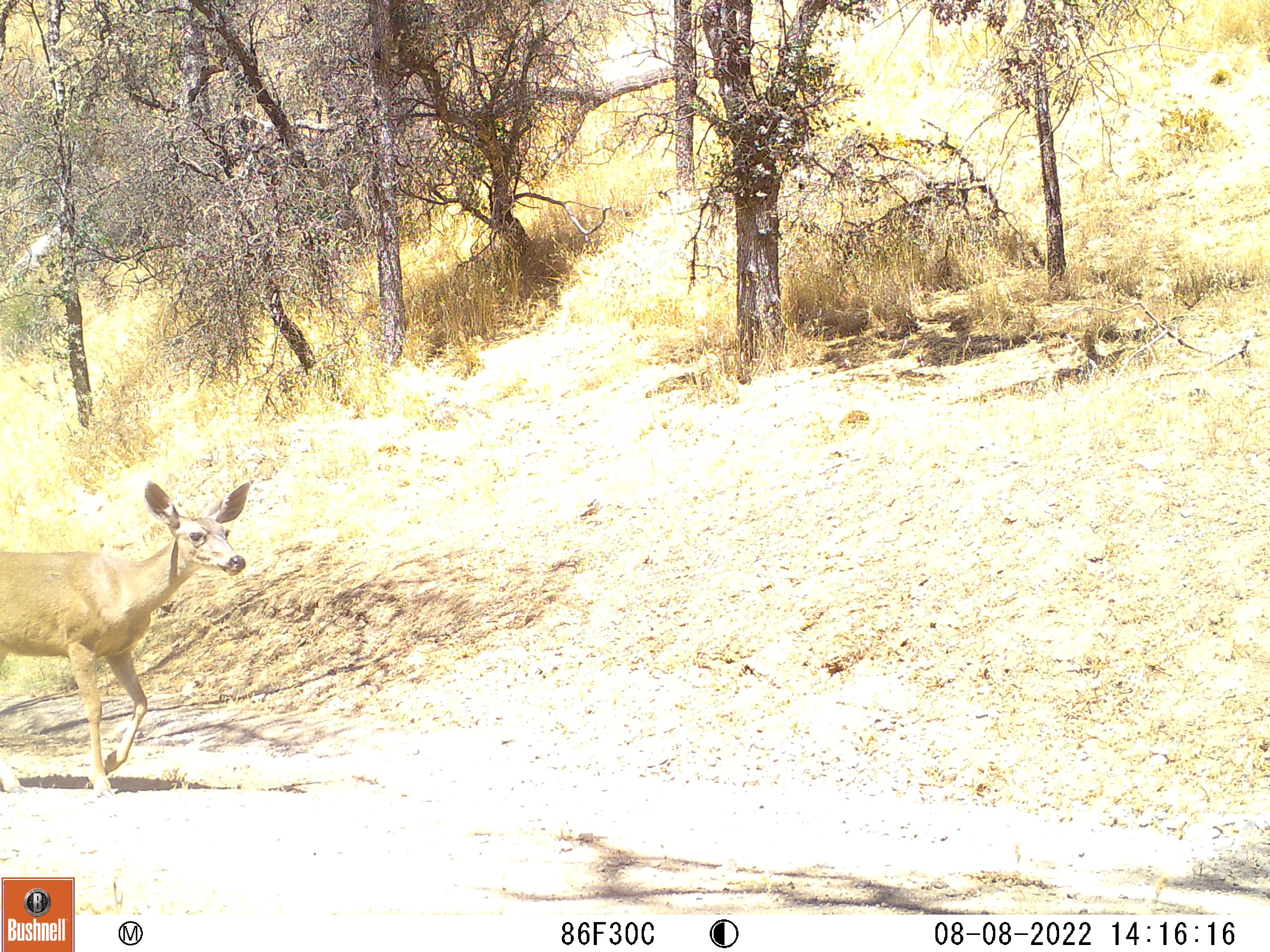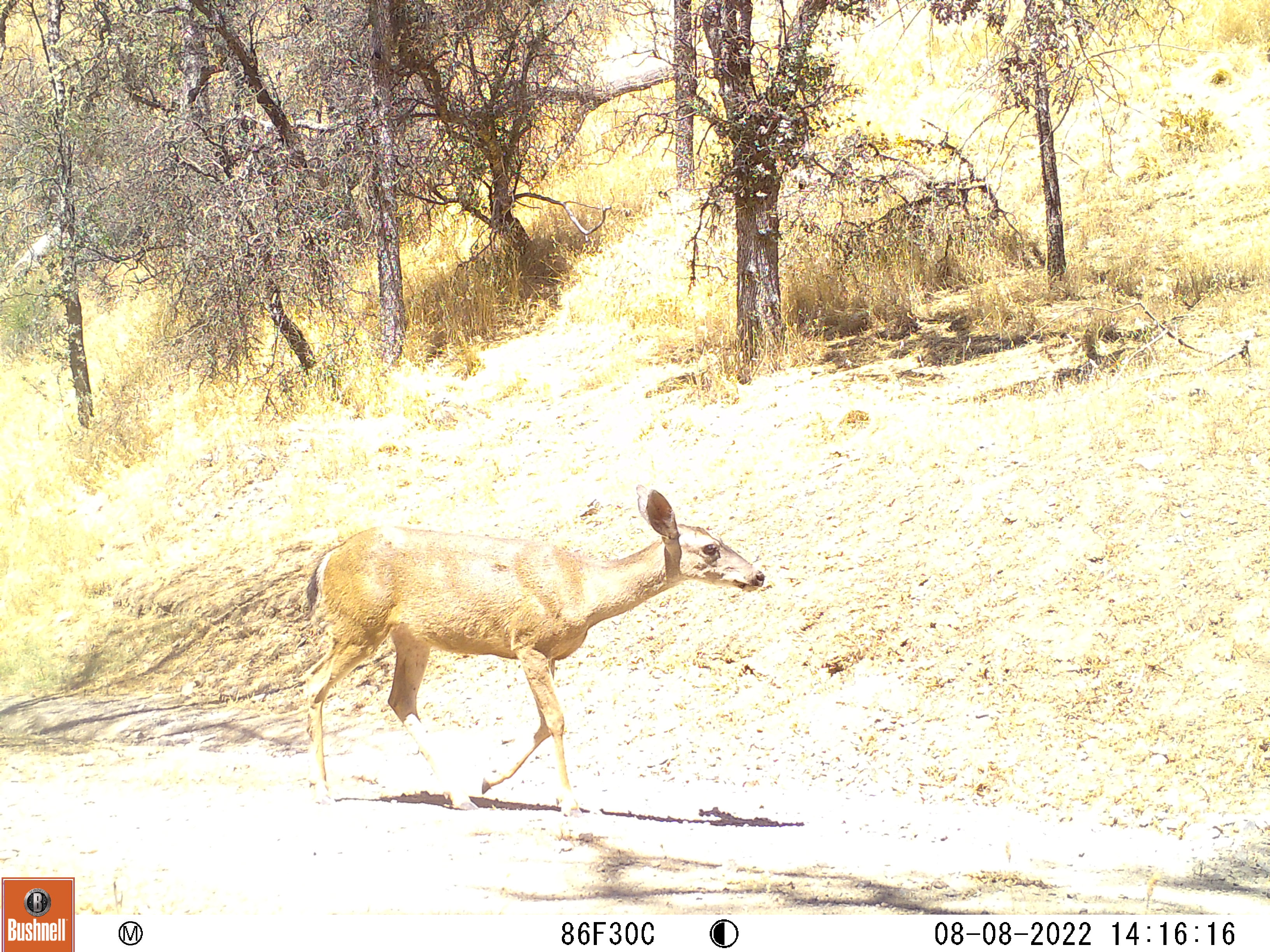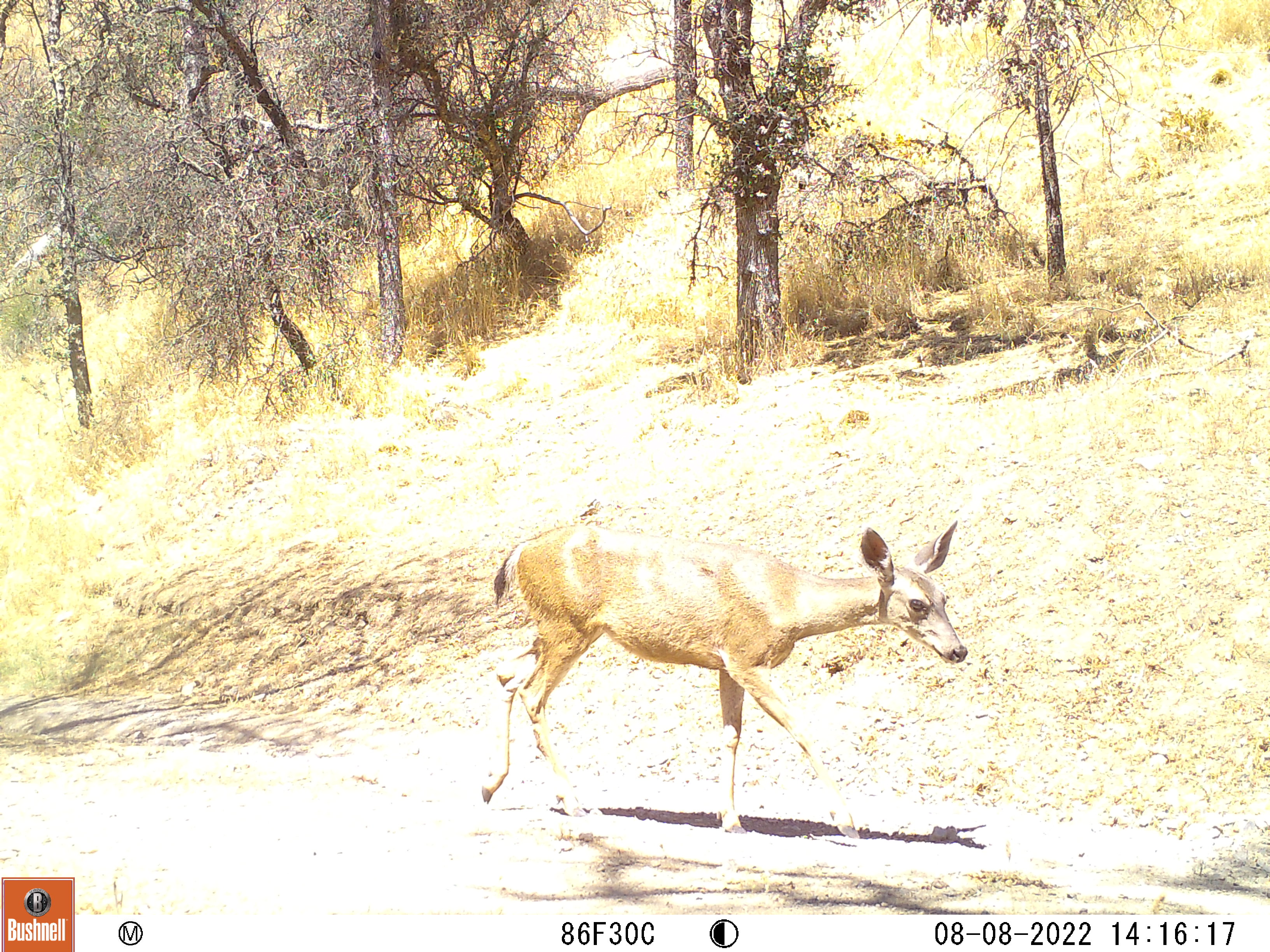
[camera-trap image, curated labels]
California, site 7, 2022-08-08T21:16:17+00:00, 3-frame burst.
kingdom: Animalia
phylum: Chordata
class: Mammalia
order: Artiodactyla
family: Cervidae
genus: Odocoileus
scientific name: Odocoileus hemionus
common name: mule deer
Mule deer (Odocoileus hemionus).